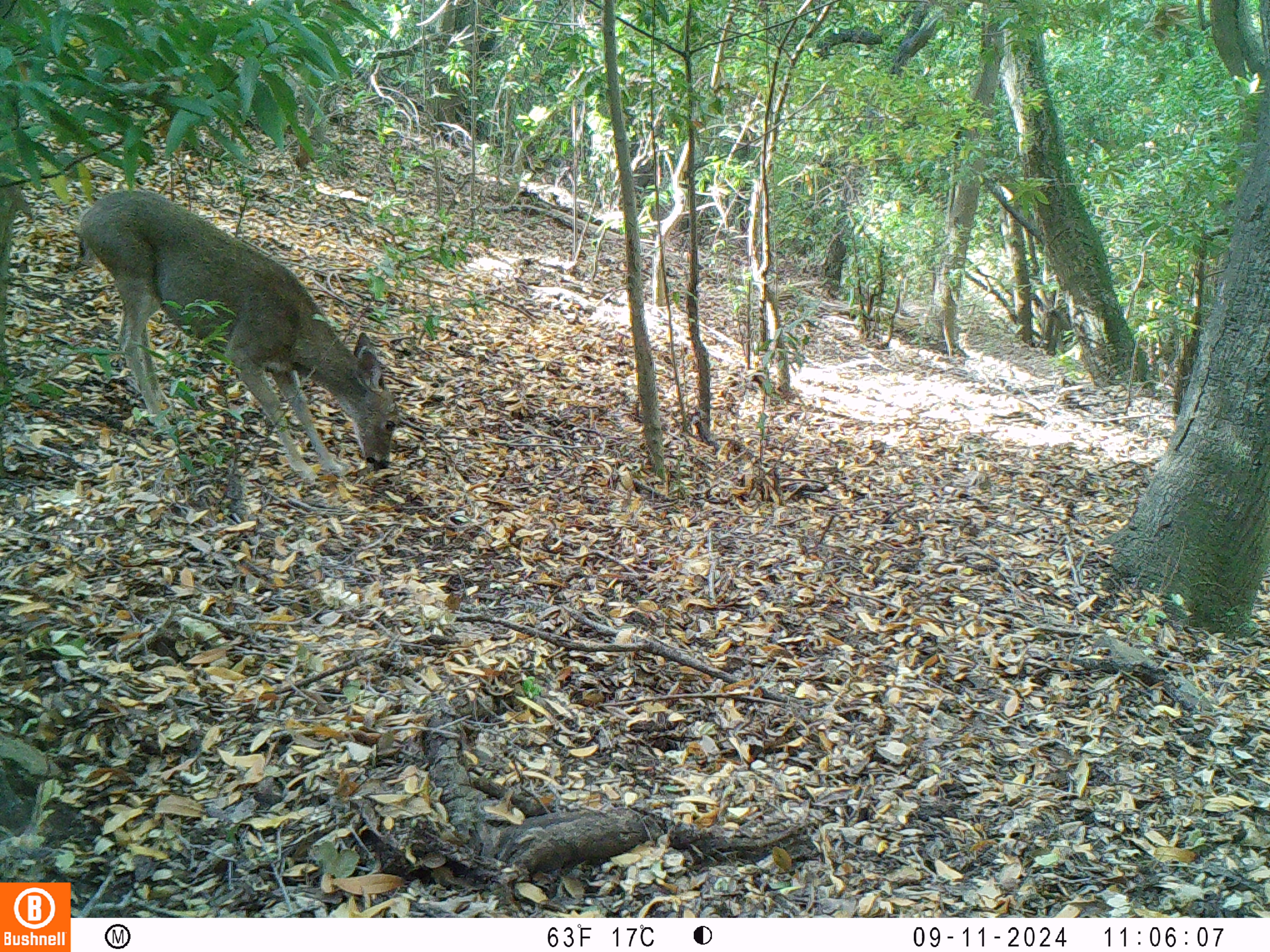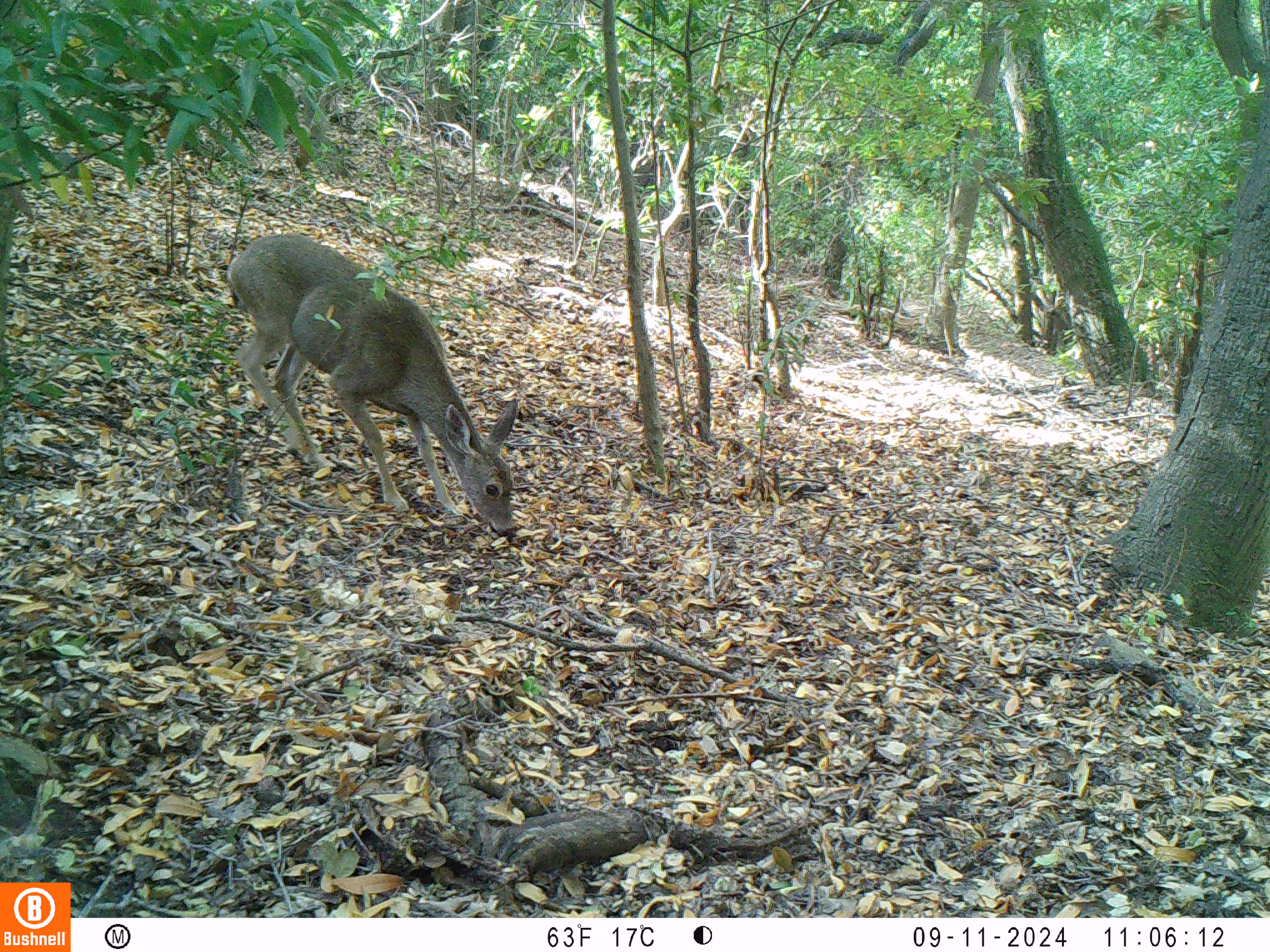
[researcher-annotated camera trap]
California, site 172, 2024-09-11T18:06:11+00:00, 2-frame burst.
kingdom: Animalia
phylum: Chordata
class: Mammalia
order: Artiodactyla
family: Cervidae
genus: Odocoileus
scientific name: Odocoileus hemionus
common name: mule deer